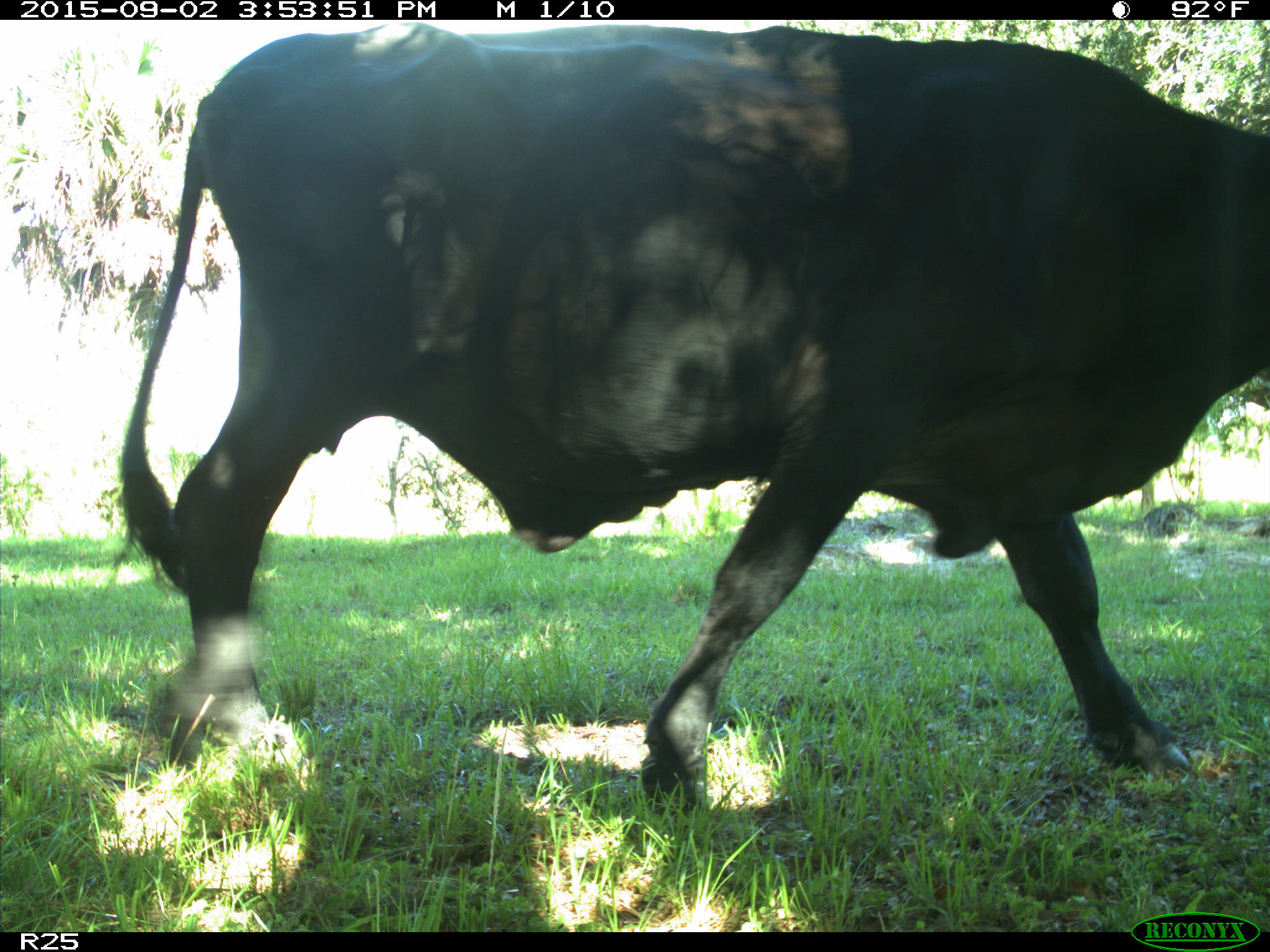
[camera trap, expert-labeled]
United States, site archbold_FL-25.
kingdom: Animalia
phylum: Chordata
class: Mammalia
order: Artiodactyla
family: Bovidae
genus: Bos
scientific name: Bos taurus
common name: domestic cow